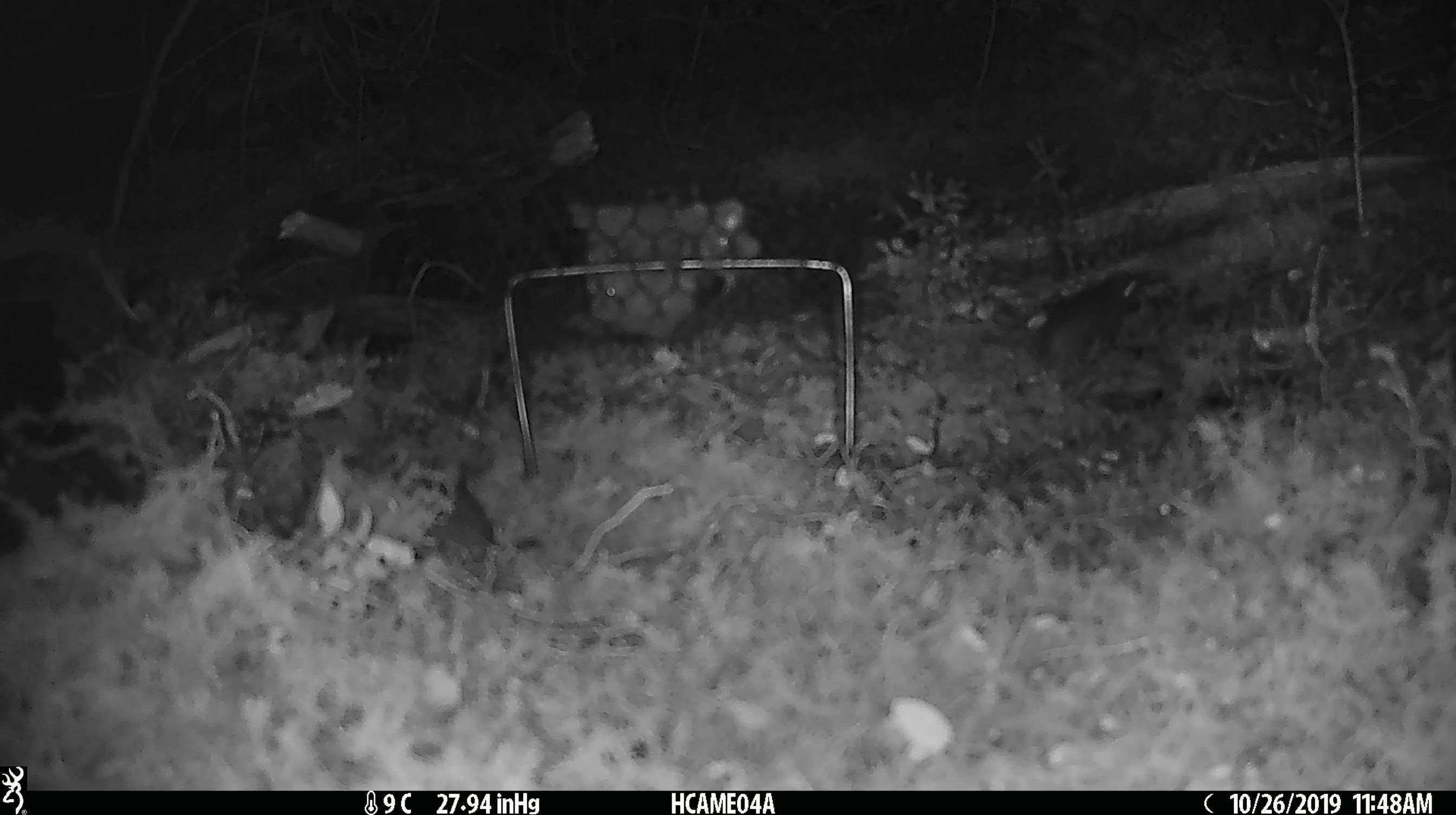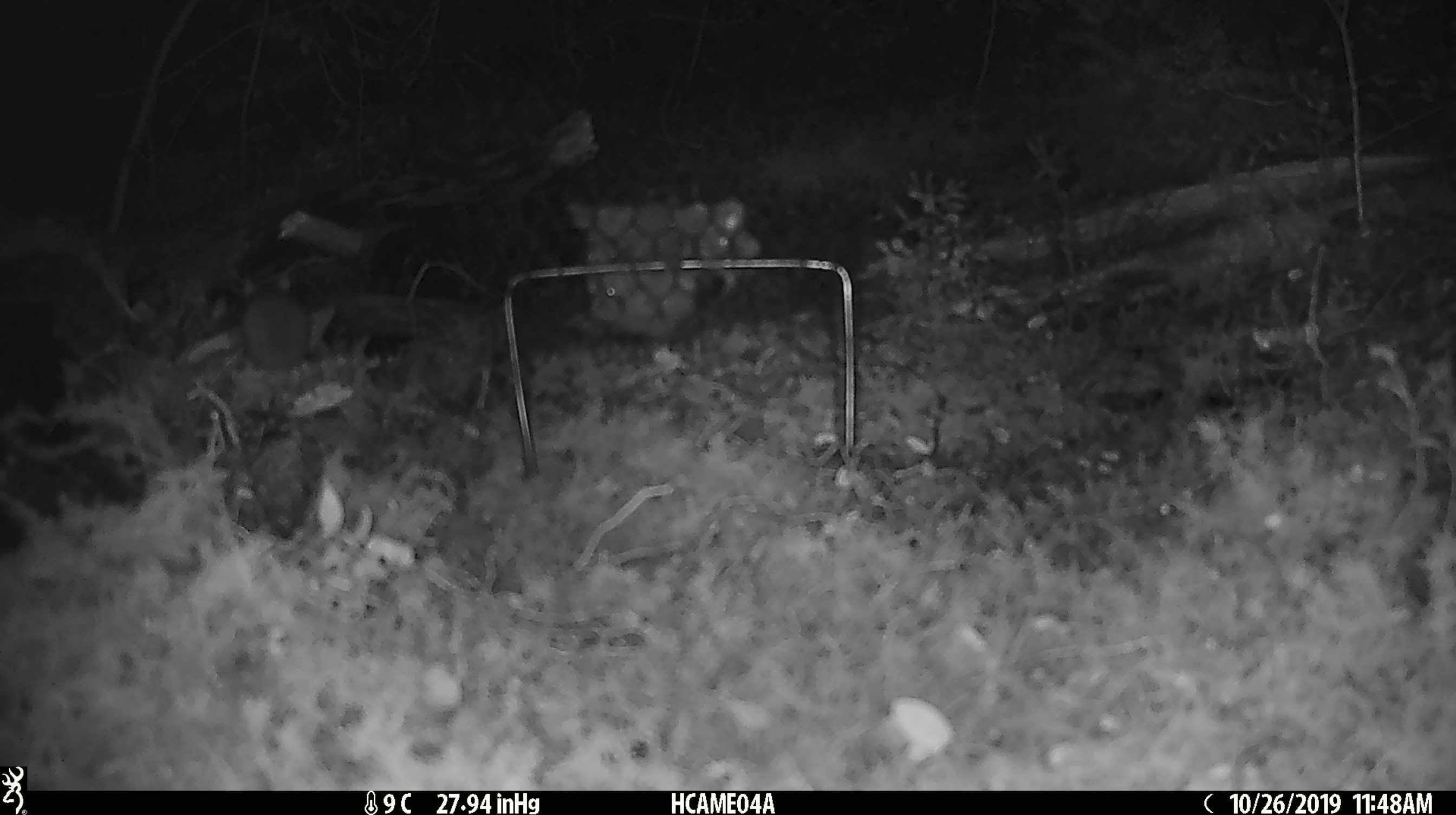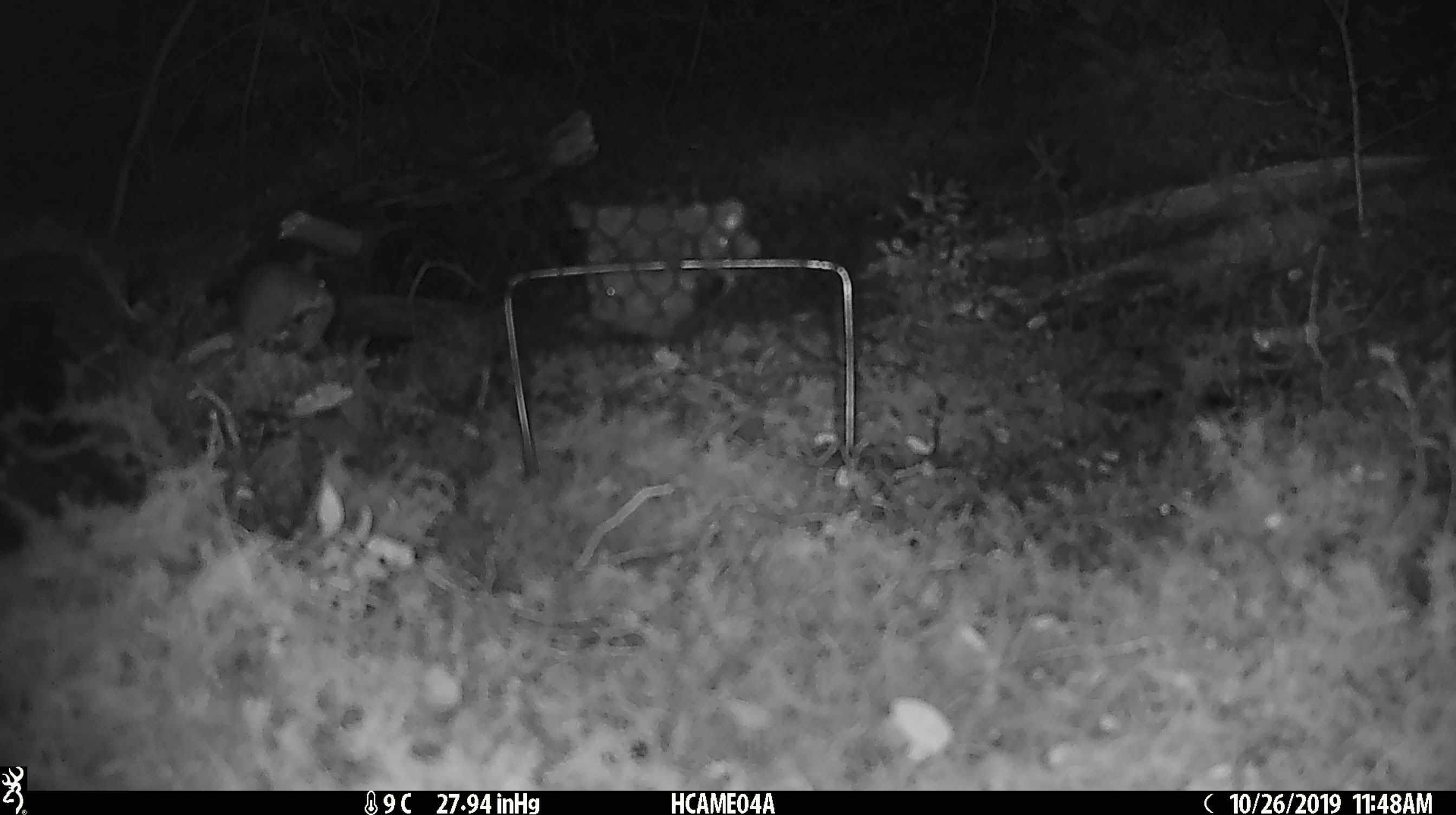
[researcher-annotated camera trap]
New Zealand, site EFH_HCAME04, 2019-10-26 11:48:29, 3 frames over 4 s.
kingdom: Animalia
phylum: Chordata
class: Mammalia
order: Rodentia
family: Muridae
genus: Mus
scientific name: Mus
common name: mouse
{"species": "mouse (Mus)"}